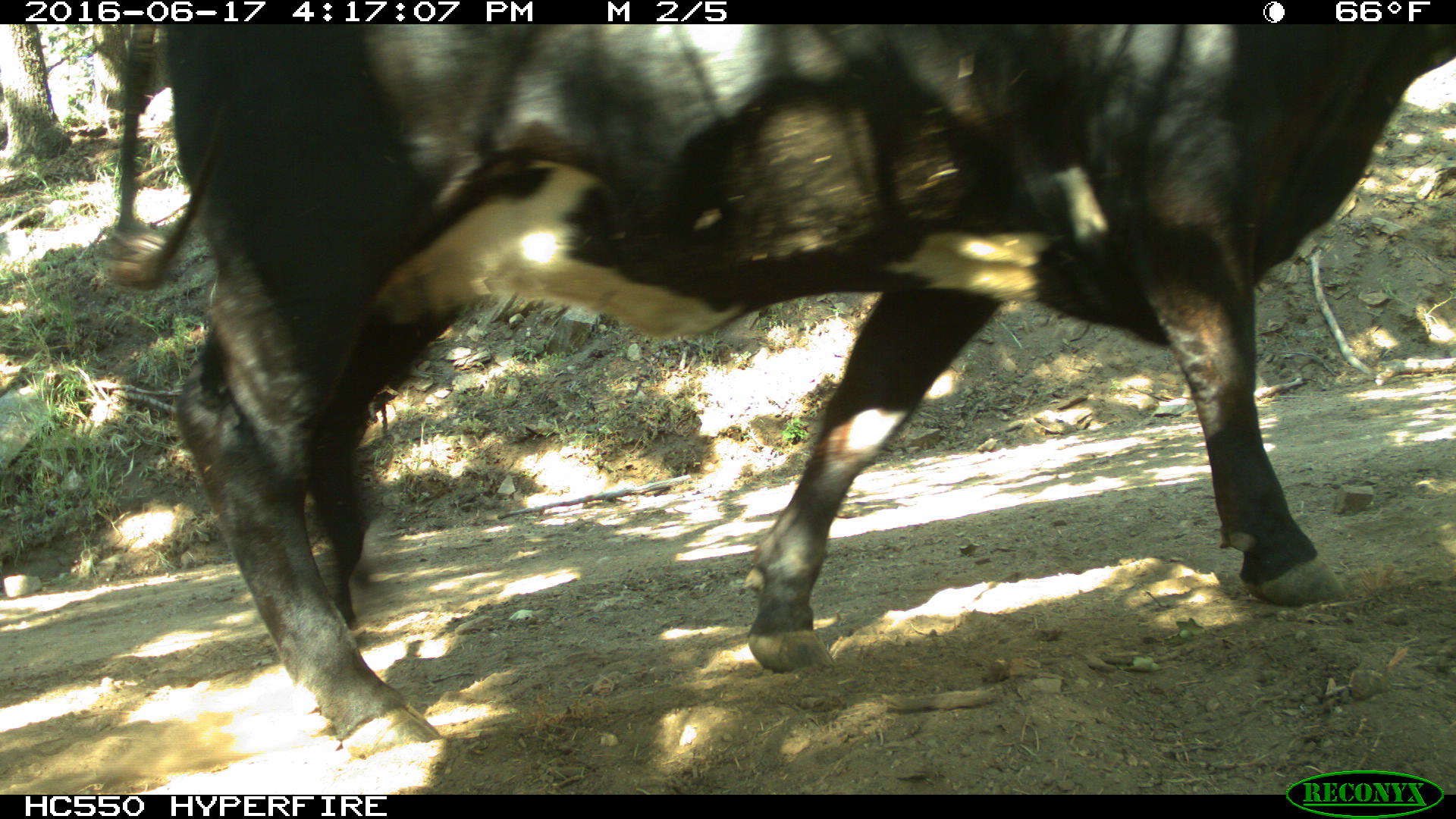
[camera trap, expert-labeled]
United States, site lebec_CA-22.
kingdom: Animalia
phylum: Chordata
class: Mammalia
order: Artiodactyla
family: Bovidae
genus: Bos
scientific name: Bos taurus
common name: domestic cow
Bos taurus (domestic cow).